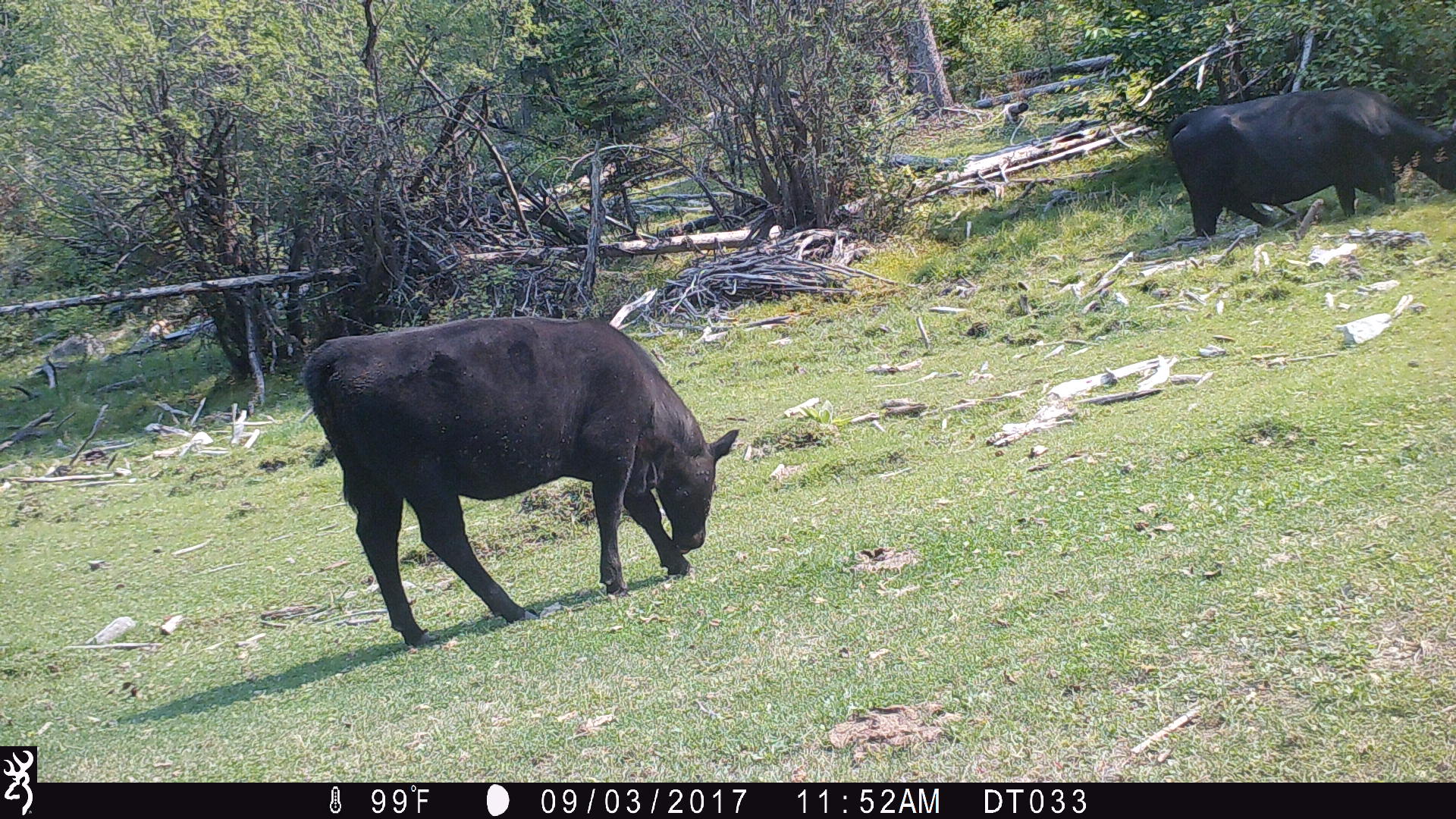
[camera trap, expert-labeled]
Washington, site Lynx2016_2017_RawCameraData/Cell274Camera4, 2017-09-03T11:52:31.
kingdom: Animalia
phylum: Chordata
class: Mammalia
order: Artiodactyla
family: Bovidae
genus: Bos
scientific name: Bos taurus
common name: domestic cattle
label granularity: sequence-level